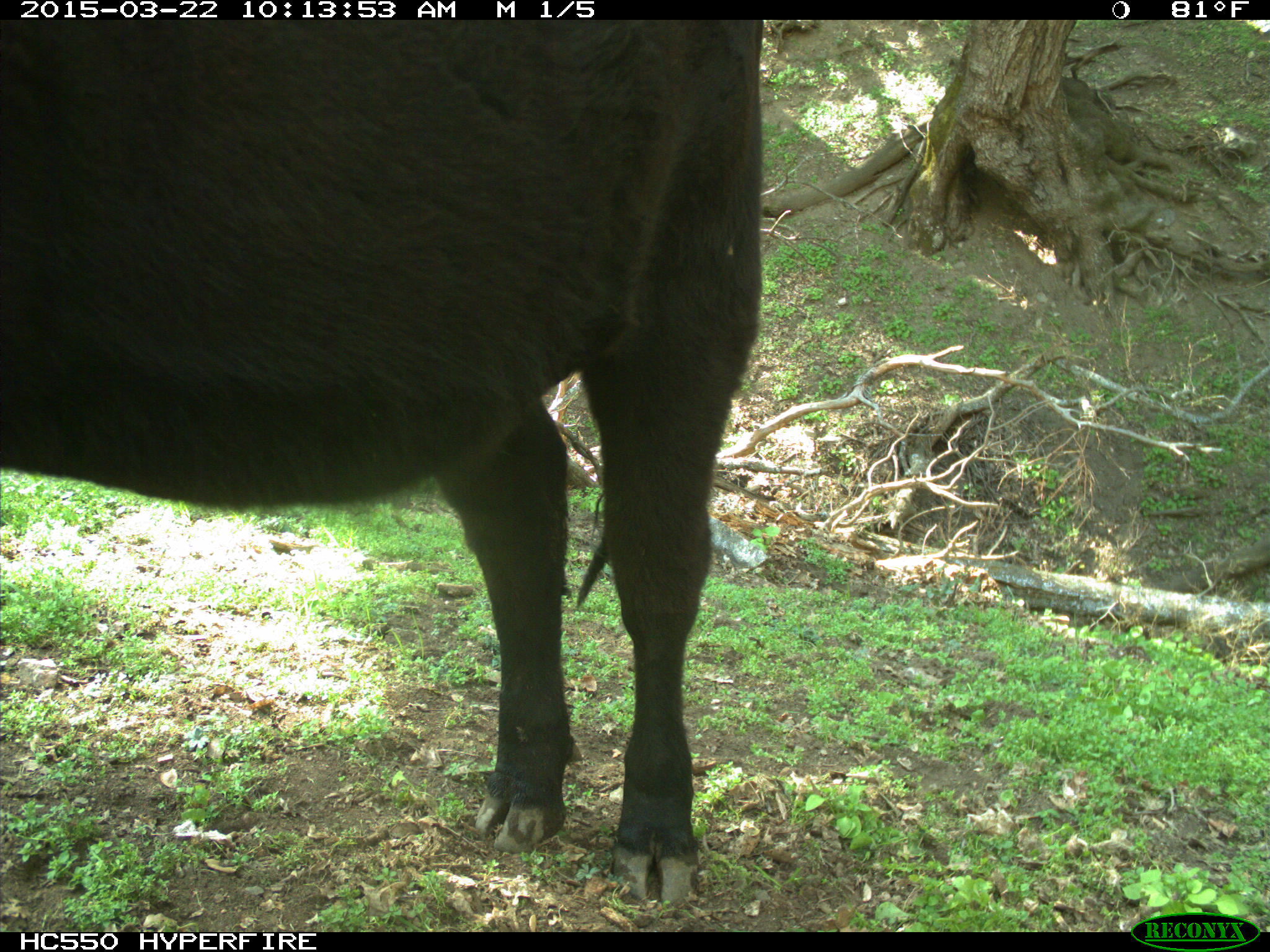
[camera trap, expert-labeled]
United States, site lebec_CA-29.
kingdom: Animalia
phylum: Chordata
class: Mammalia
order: Artiodactyla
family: Bovidae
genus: Bos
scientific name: Bos taurus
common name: domestic cow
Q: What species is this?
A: Bos taurus (domestic cow).